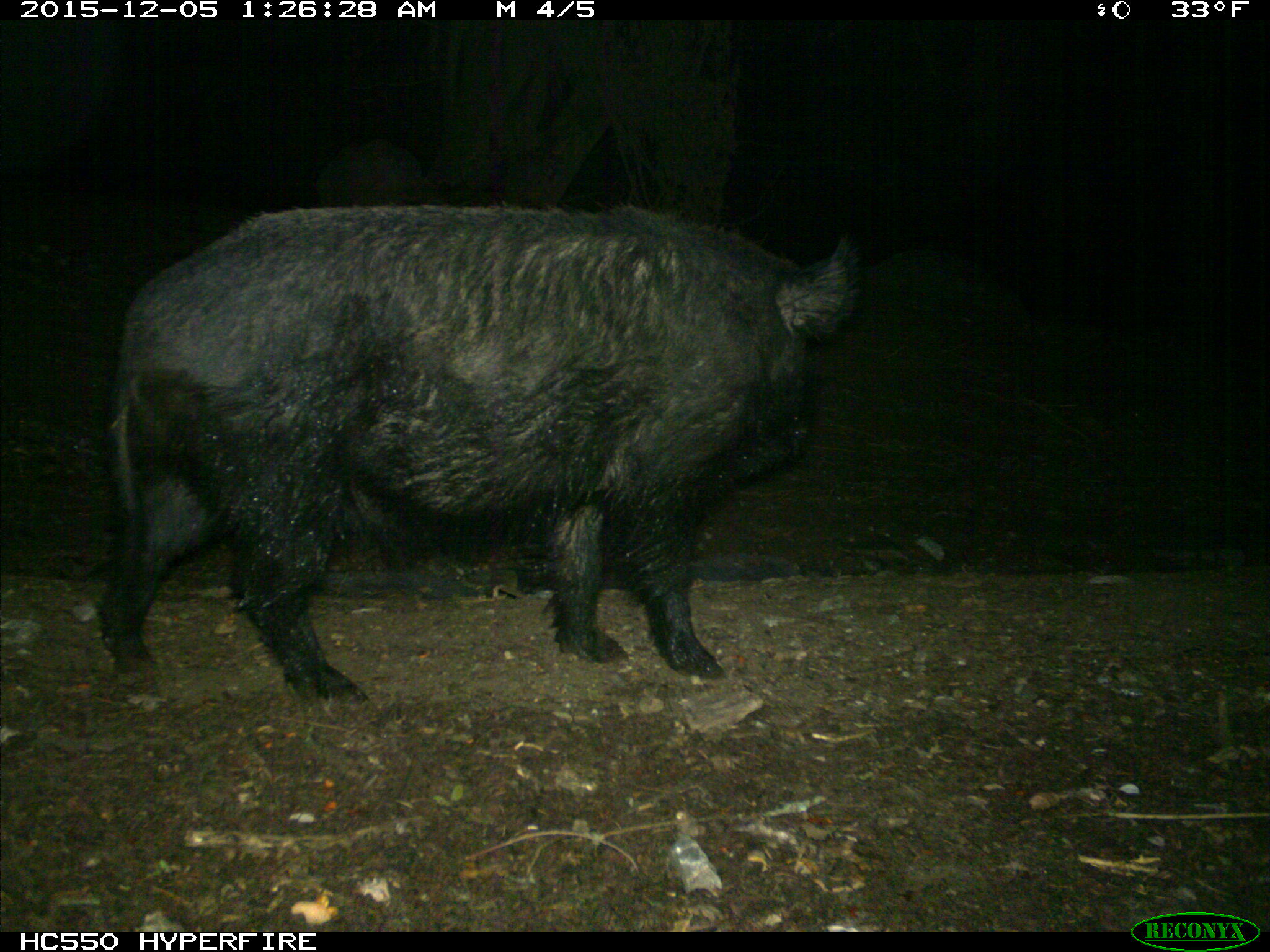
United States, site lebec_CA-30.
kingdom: Animalia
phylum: Chordata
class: Mammalia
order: Artiodactyla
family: Suidae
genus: Sus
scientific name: Sus scrofa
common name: wild boar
Sus scrofa (wild boar).